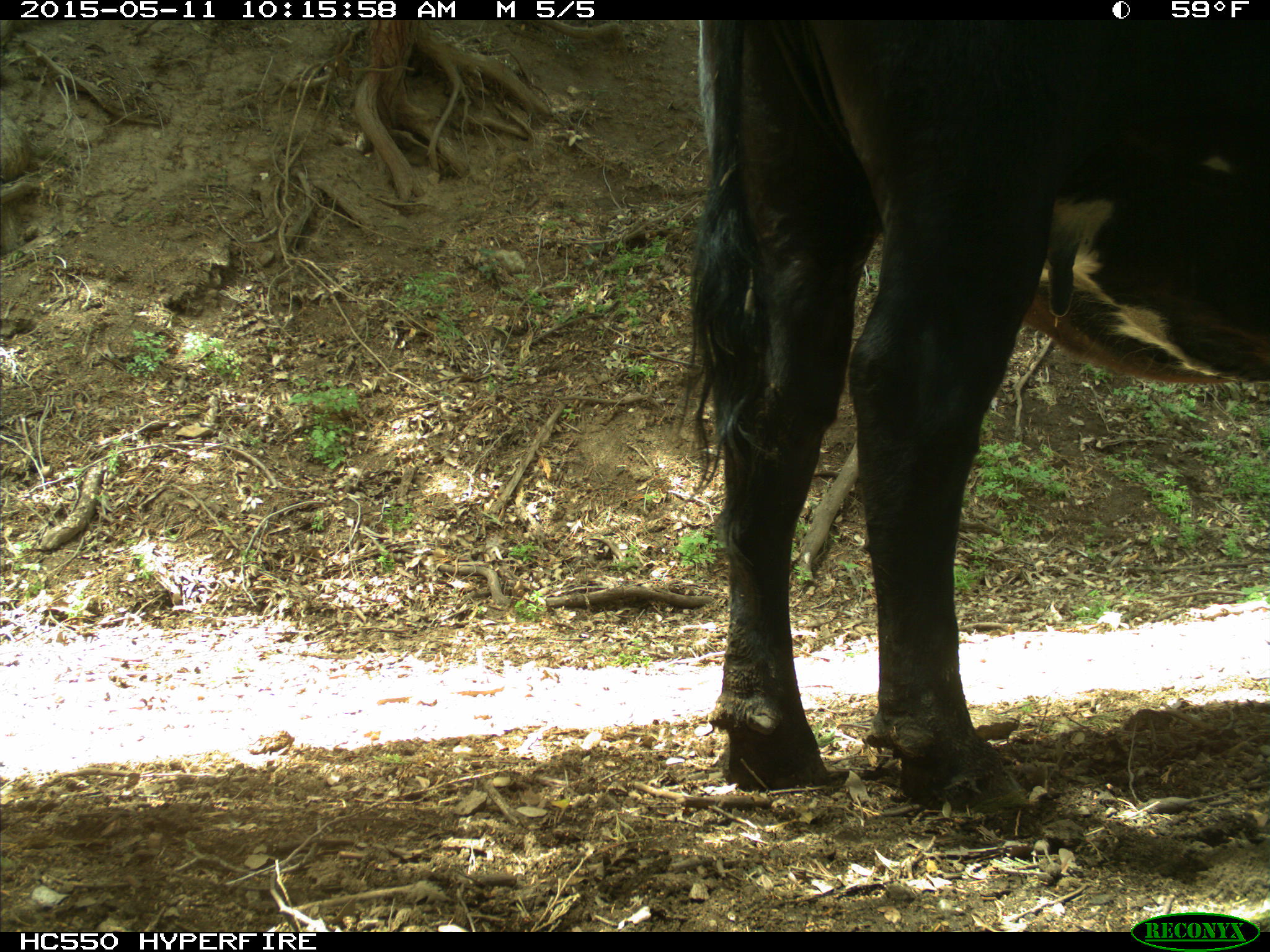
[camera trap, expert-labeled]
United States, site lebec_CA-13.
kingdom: Animalia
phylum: Chordata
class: Mammalia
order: Artiodactyla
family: Bovidae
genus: Bos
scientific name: Bos taurus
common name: domestic cow